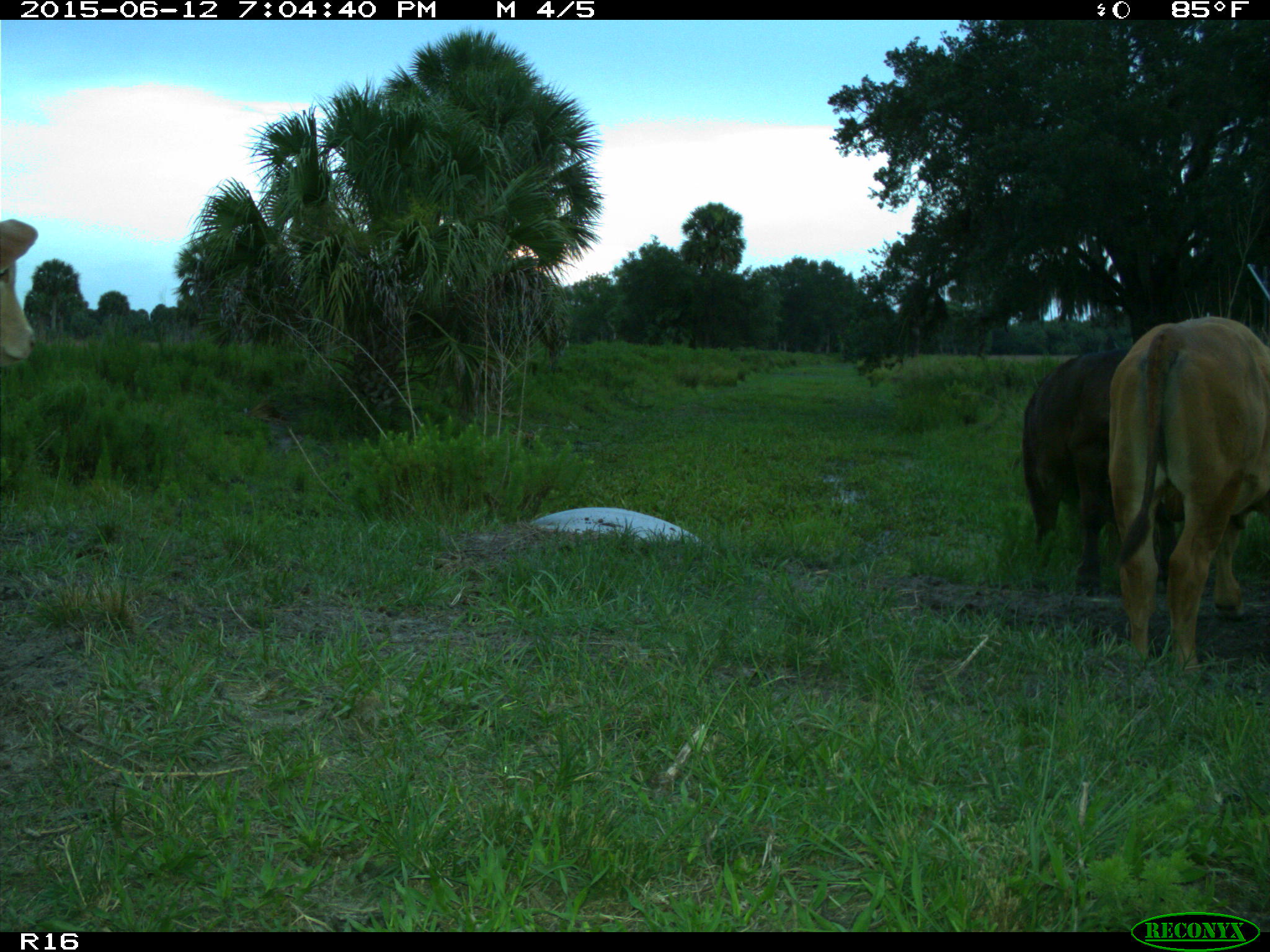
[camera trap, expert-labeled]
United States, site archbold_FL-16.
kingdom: Animalia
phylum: Chordata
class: Mammalia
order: Artiodactyla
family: Bovidae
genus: Bos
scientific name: Bos taurus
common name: domestic cow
Bos taurus (domestic cow).